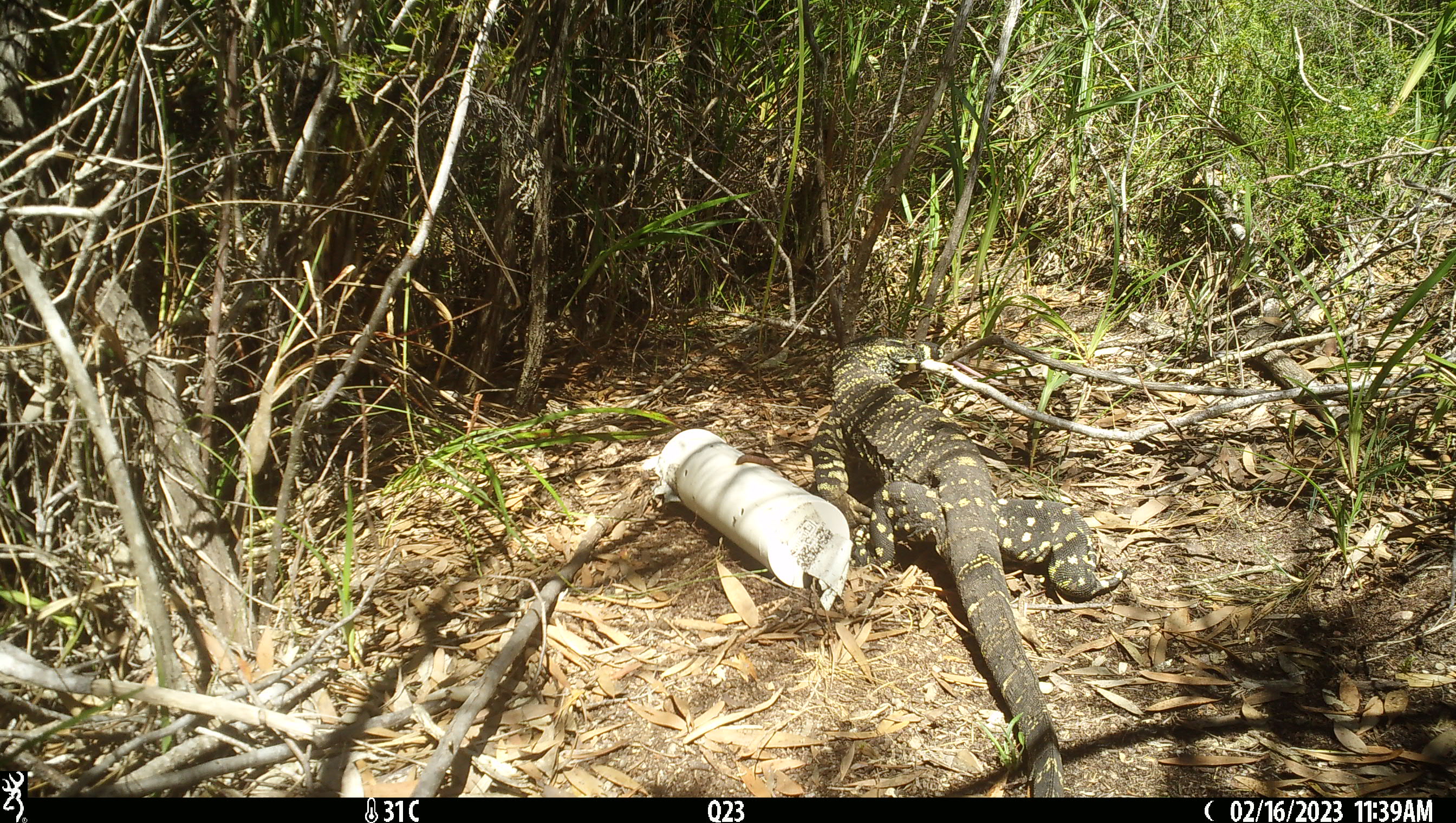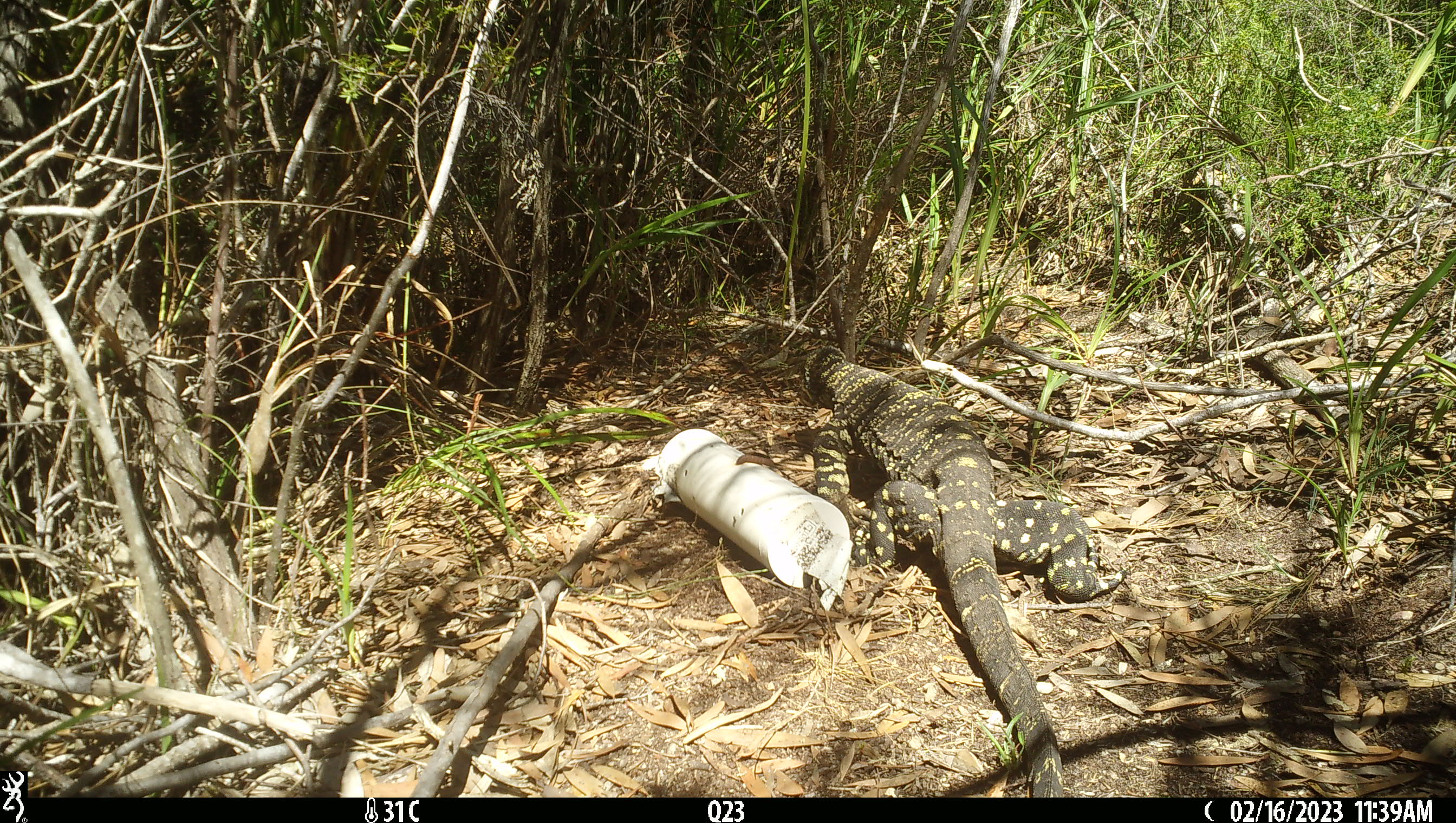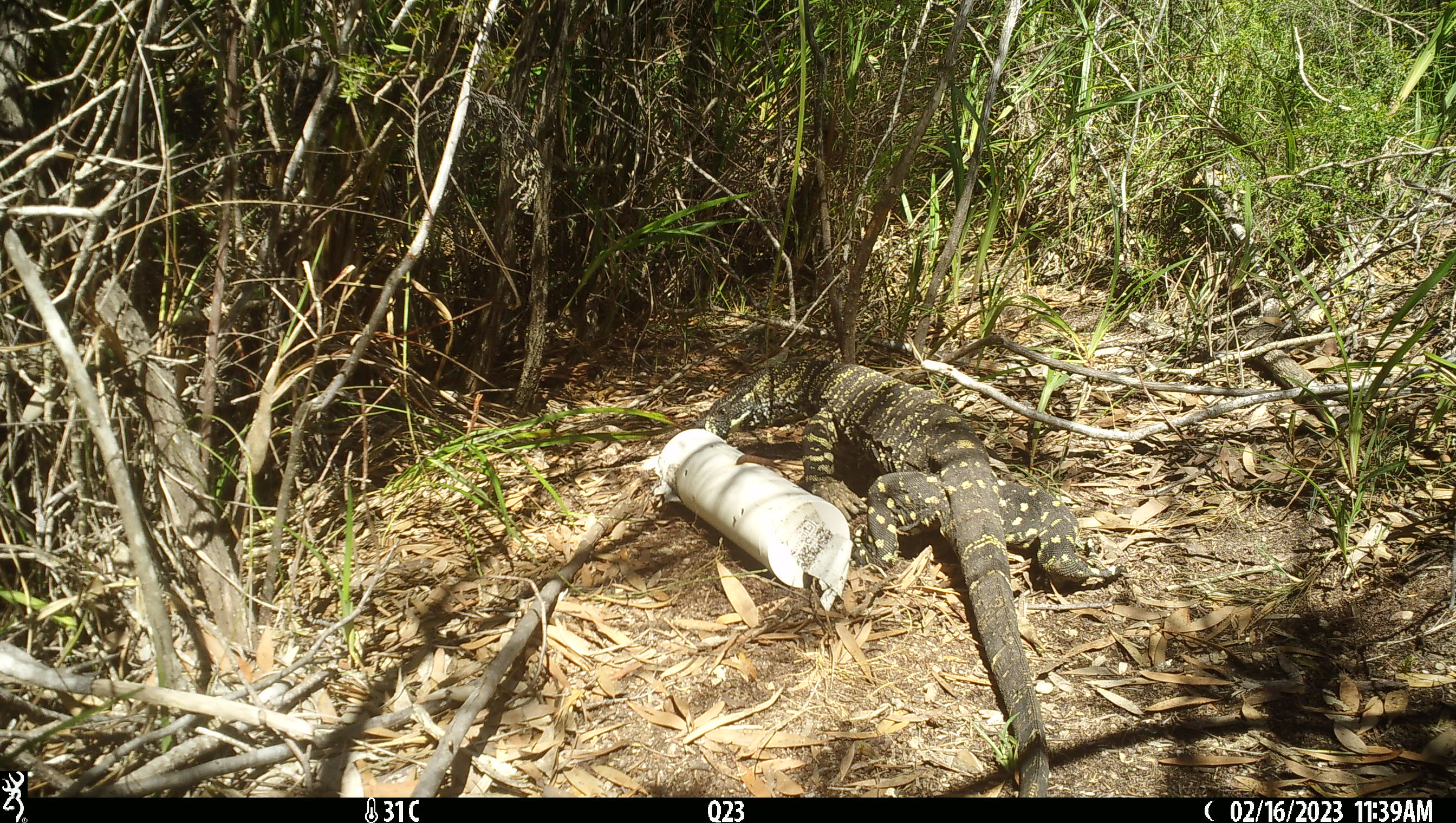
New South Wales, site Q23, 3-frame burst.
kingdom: Animalia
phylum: Chordata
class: Reptilia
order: Squamata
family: Varanidae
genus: Varanus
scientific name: Varanus varius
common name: lace monitor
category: goanna